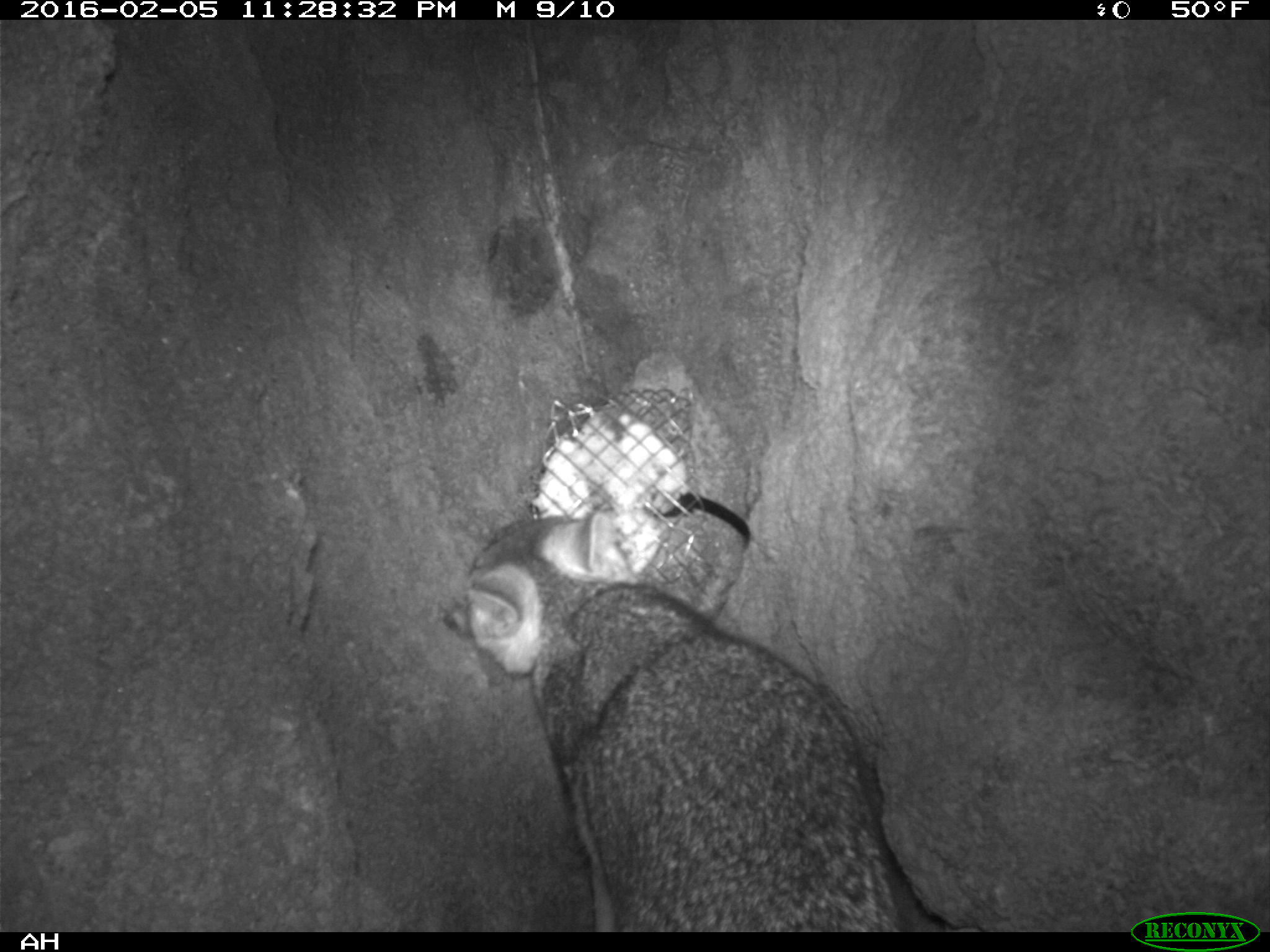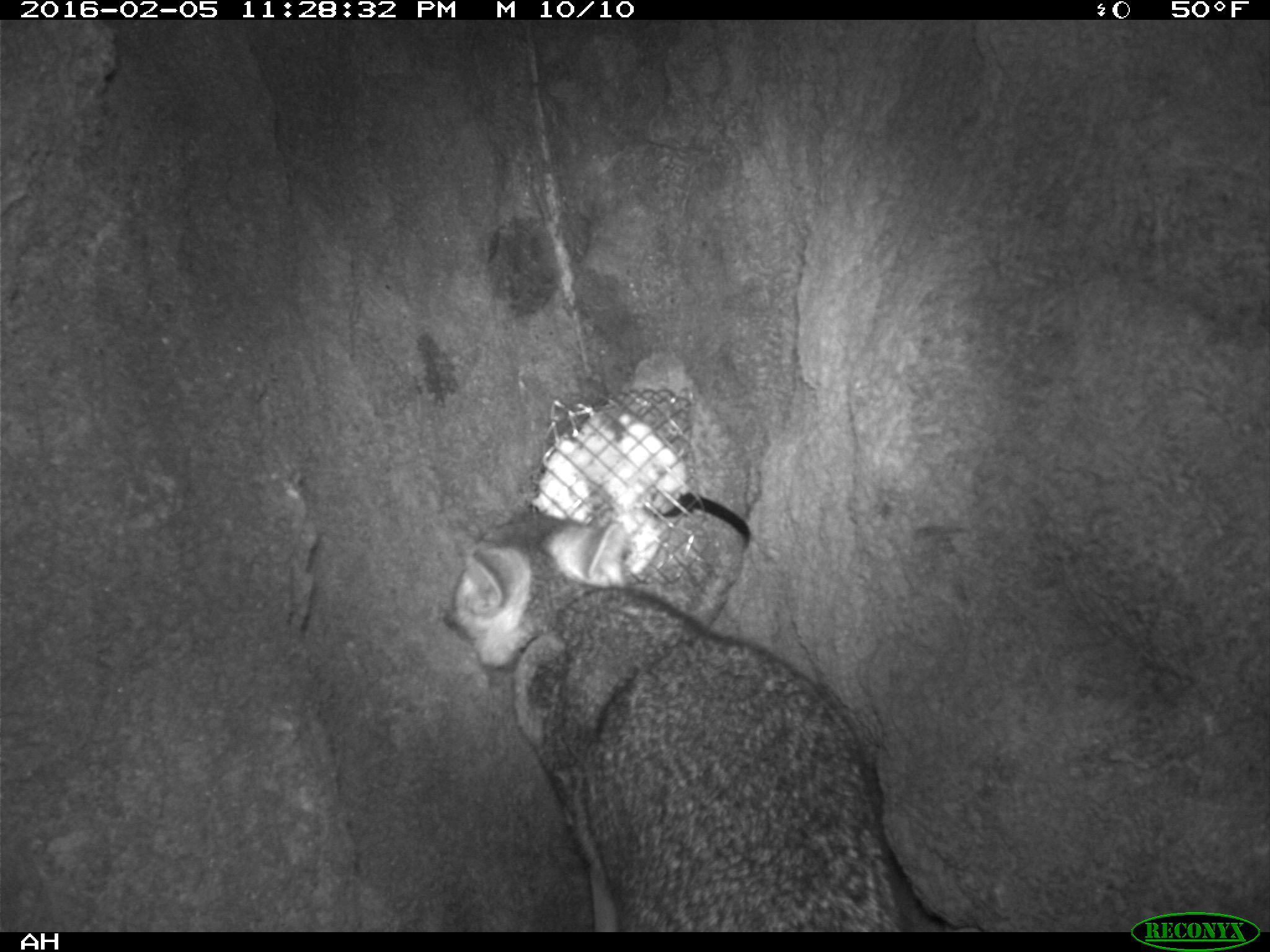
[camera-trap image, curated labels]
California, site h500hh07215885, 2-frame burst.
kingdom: Animalia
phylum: Chordata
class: Mammalia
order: Carnivora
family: Canidae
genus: Urocyon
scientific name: Urocyon littoralis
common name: island fox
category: fox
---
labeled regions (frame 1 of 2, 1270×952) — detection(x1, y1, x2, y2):
fox: detection(441, 506, 899, 931)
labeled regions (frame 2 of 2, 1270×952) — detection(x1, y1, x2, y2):
fox: detection(442, 508, 947, 931)